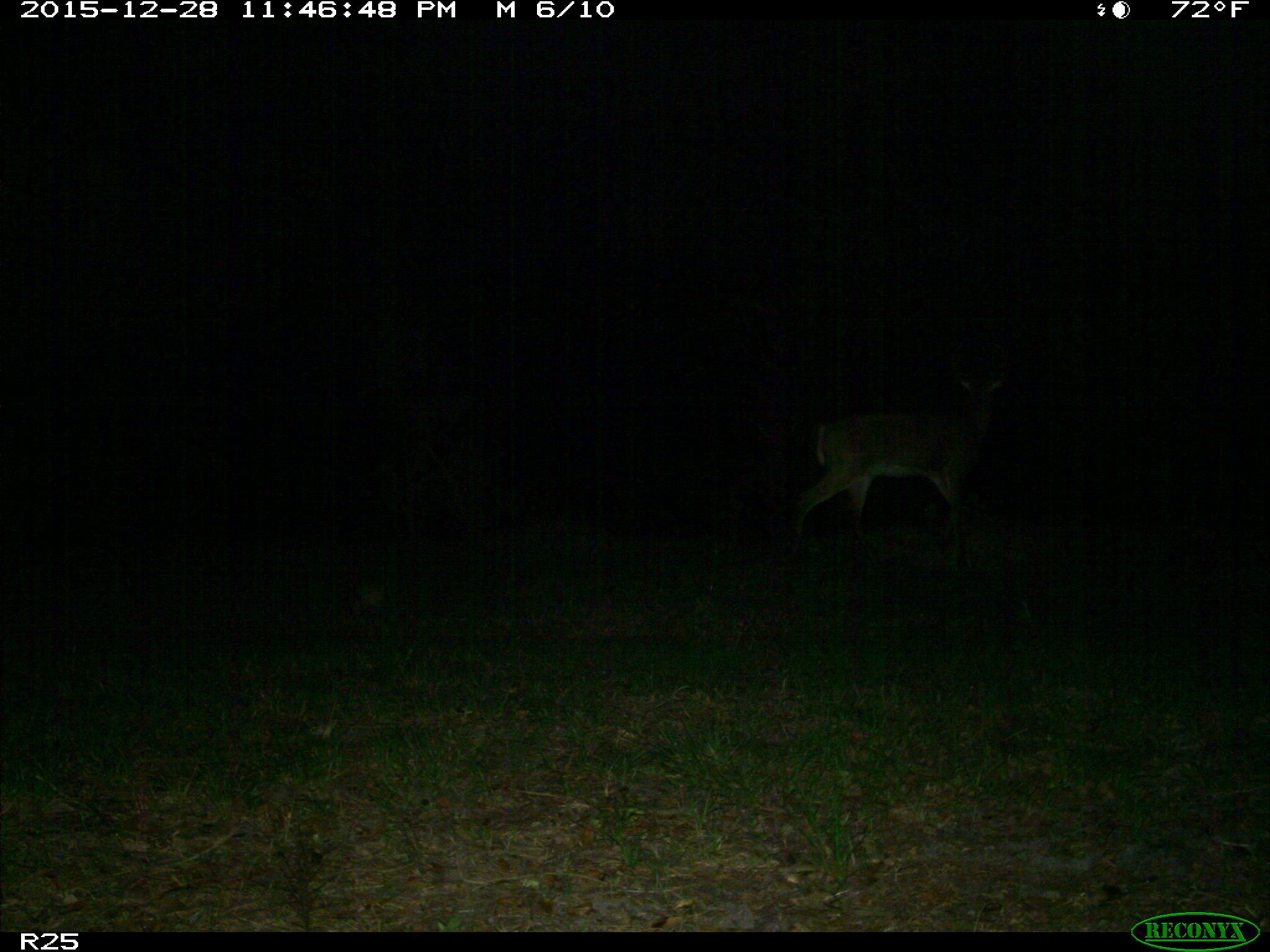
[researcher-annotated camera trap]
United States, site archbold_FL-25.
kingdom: Animalia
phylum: Chordata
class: Mammalia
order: Artiodactyla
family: Cervidae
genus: Odocoileus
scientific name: Odocoileus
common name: deer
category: unidentified deer